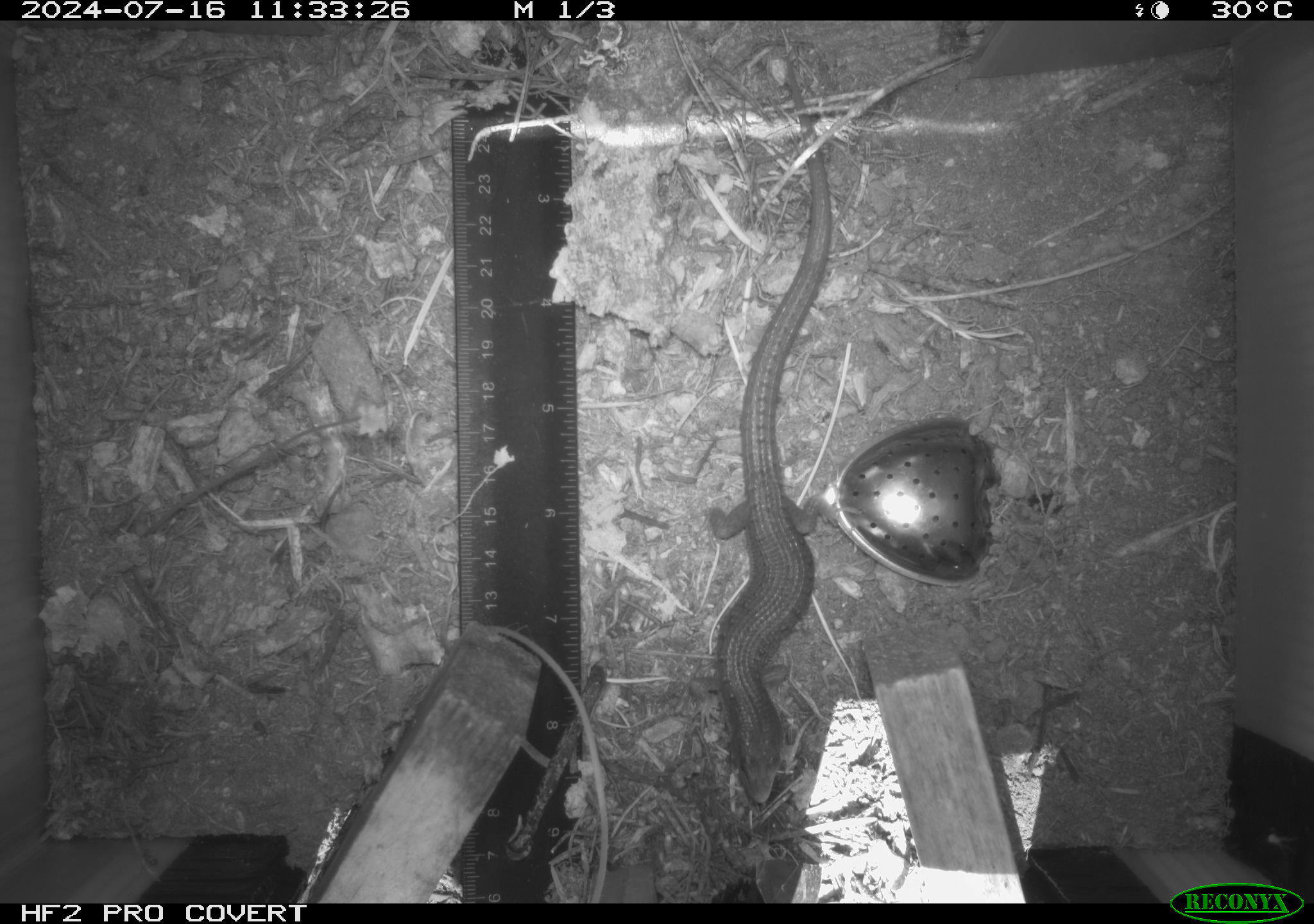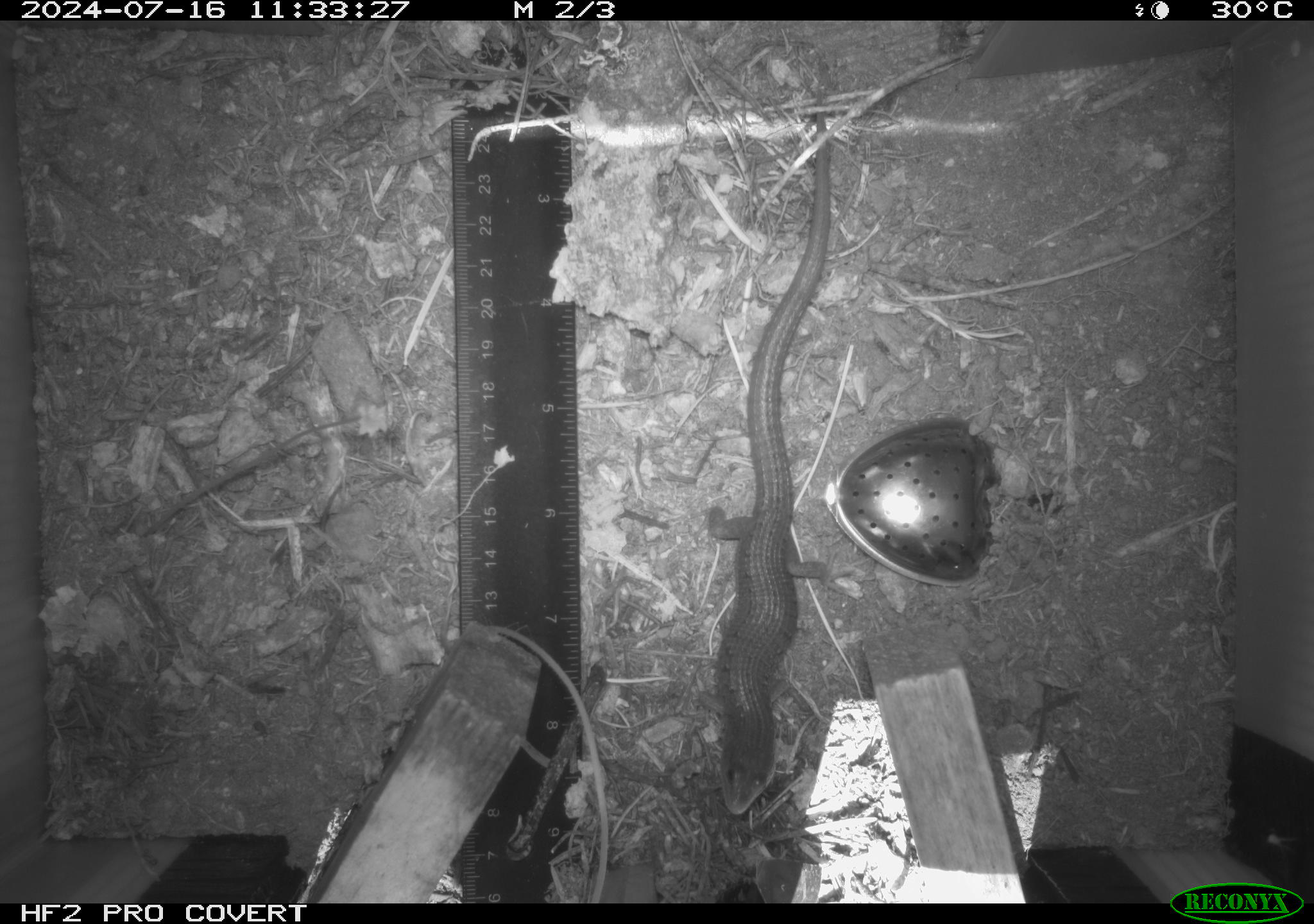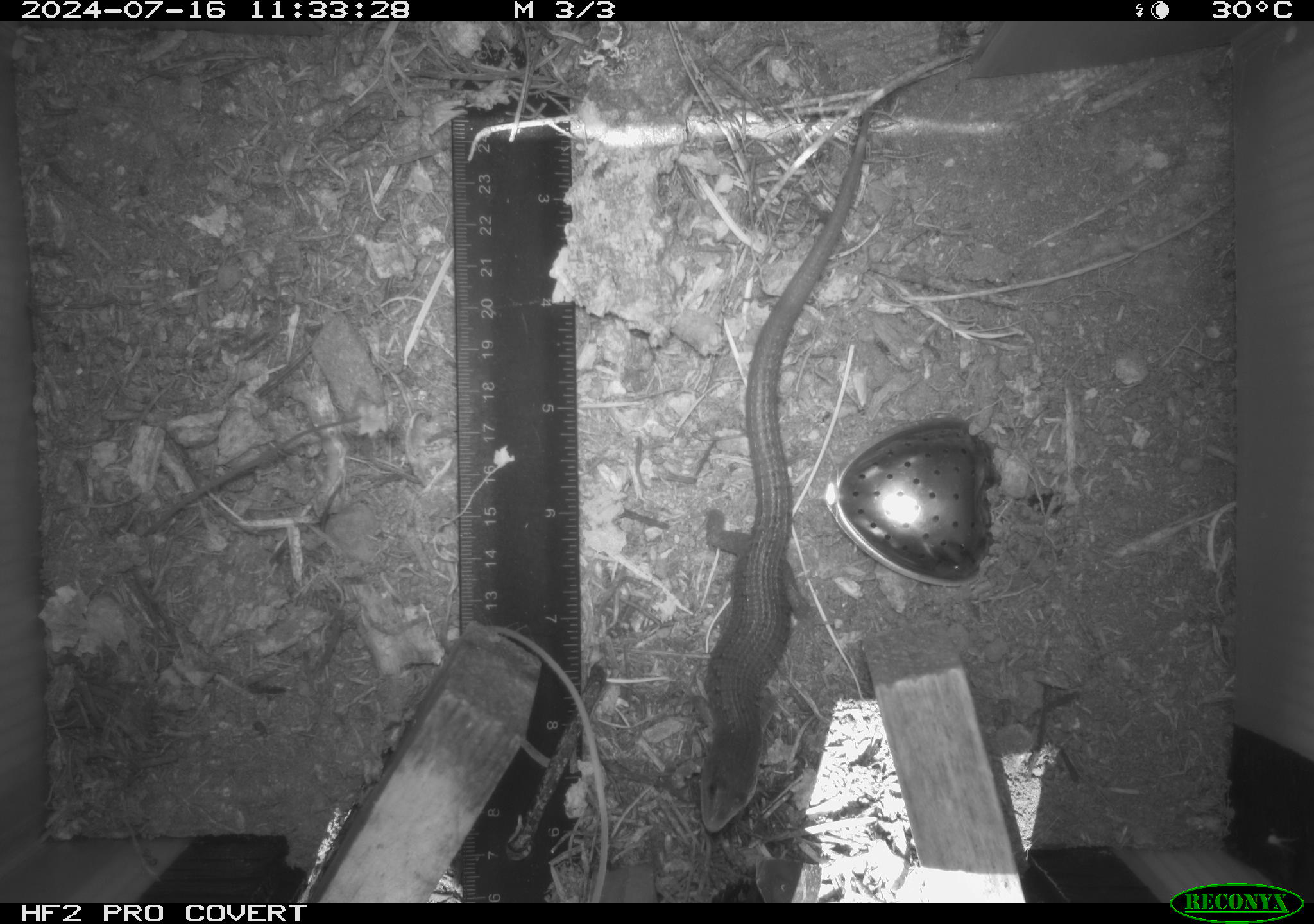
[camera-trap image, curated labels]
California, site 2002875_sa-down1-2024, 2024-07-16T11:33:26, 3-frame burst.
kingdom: Animalia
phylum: Chordata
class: Reptilia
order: Squamata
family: Anguidae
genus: Elgaria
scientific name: Elgaria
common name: alligator lizards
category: elgaria species